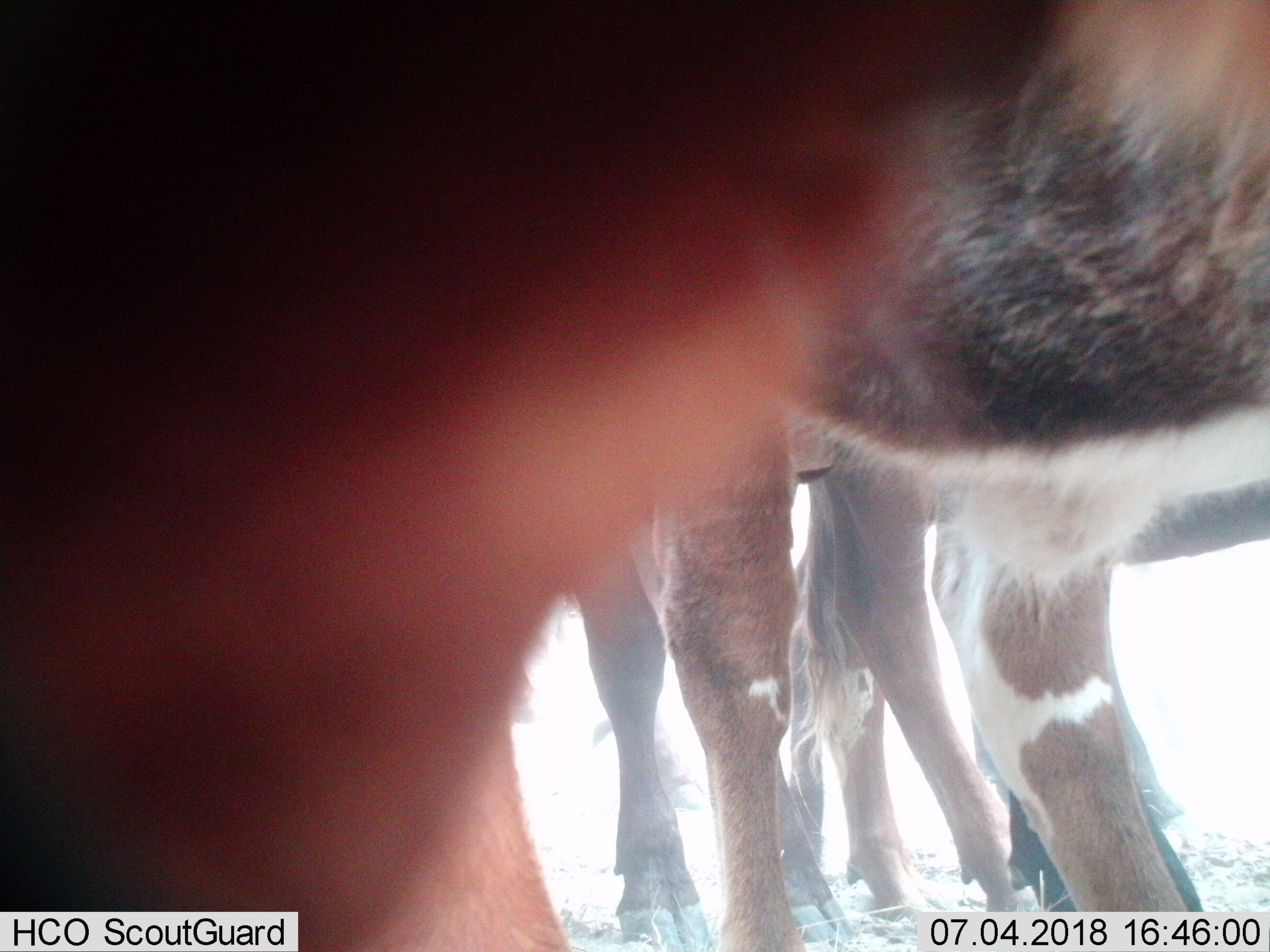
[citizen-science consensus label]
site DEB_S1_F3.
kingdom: Animalia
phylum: Chordata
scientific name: Vertebrata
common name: domestic animal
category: domesticanimal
Domesticanimal (domestic animal) (Vertebrata), count 4. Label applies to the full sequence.